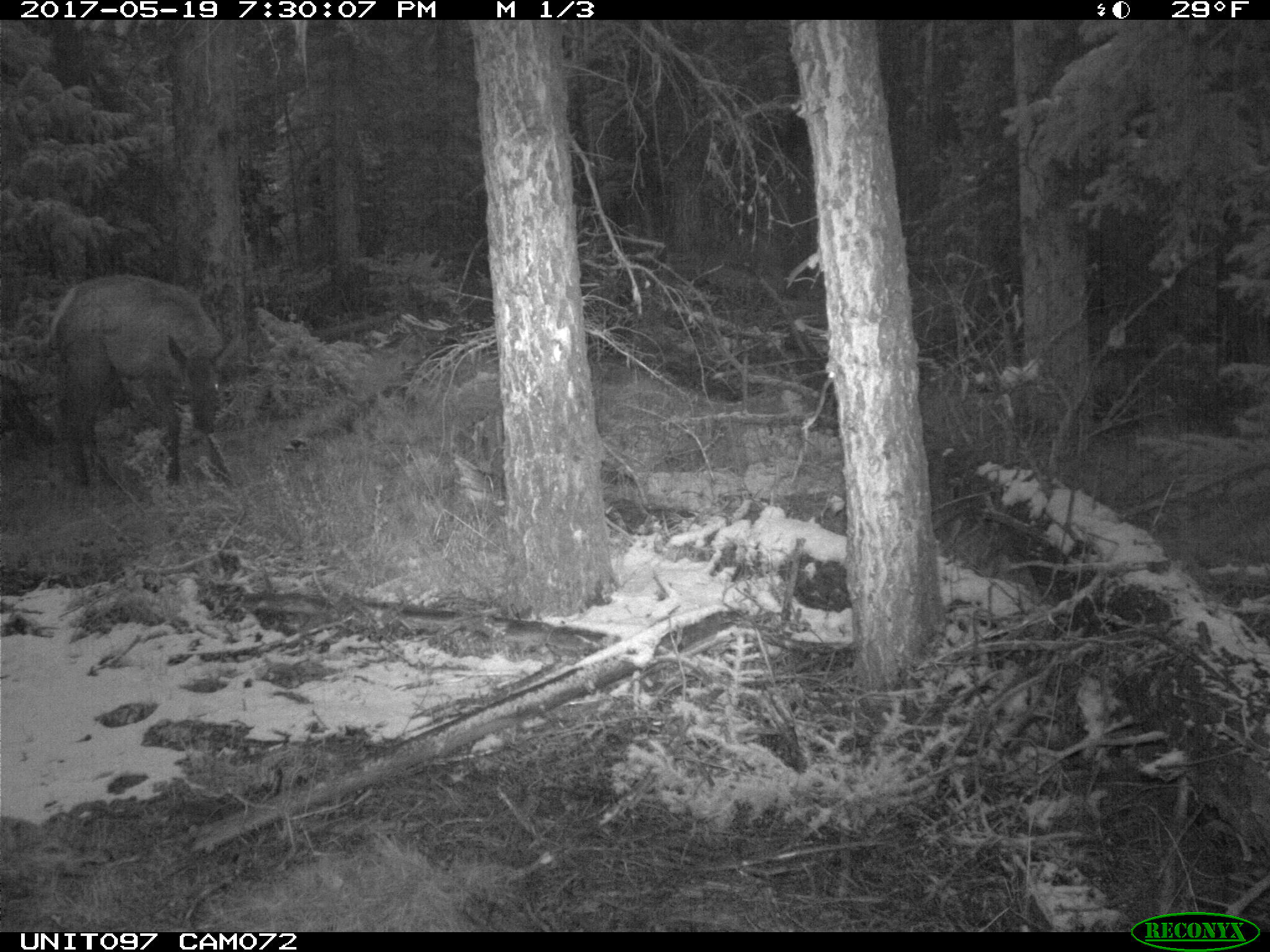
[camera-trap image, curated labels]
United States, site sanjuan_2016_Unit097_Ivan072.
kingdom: Animalia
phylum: Chordata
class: Mammalia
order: Artiodactyla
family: Cervidae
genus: Cervus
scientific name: Cervus elaphus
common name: red deer